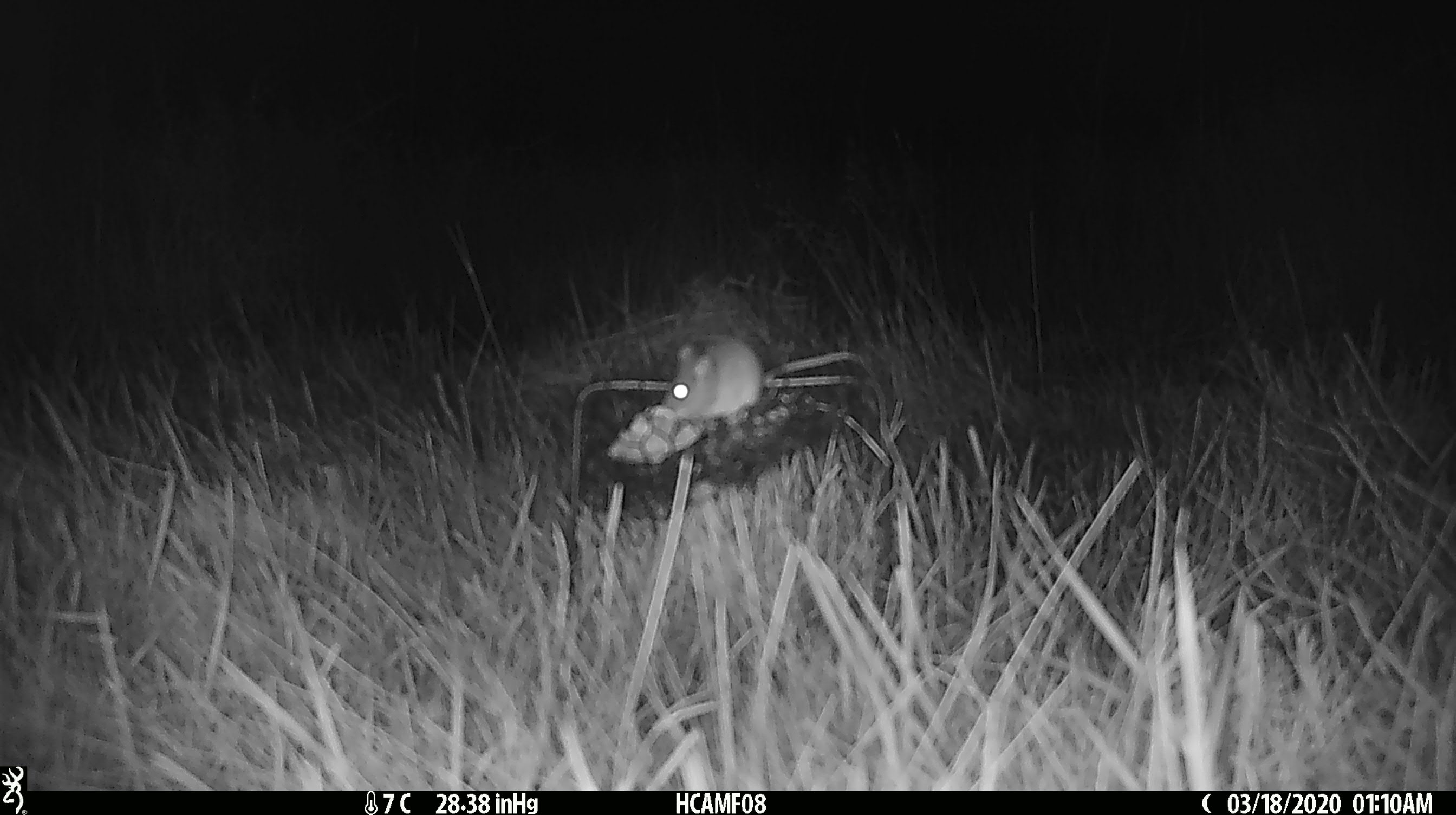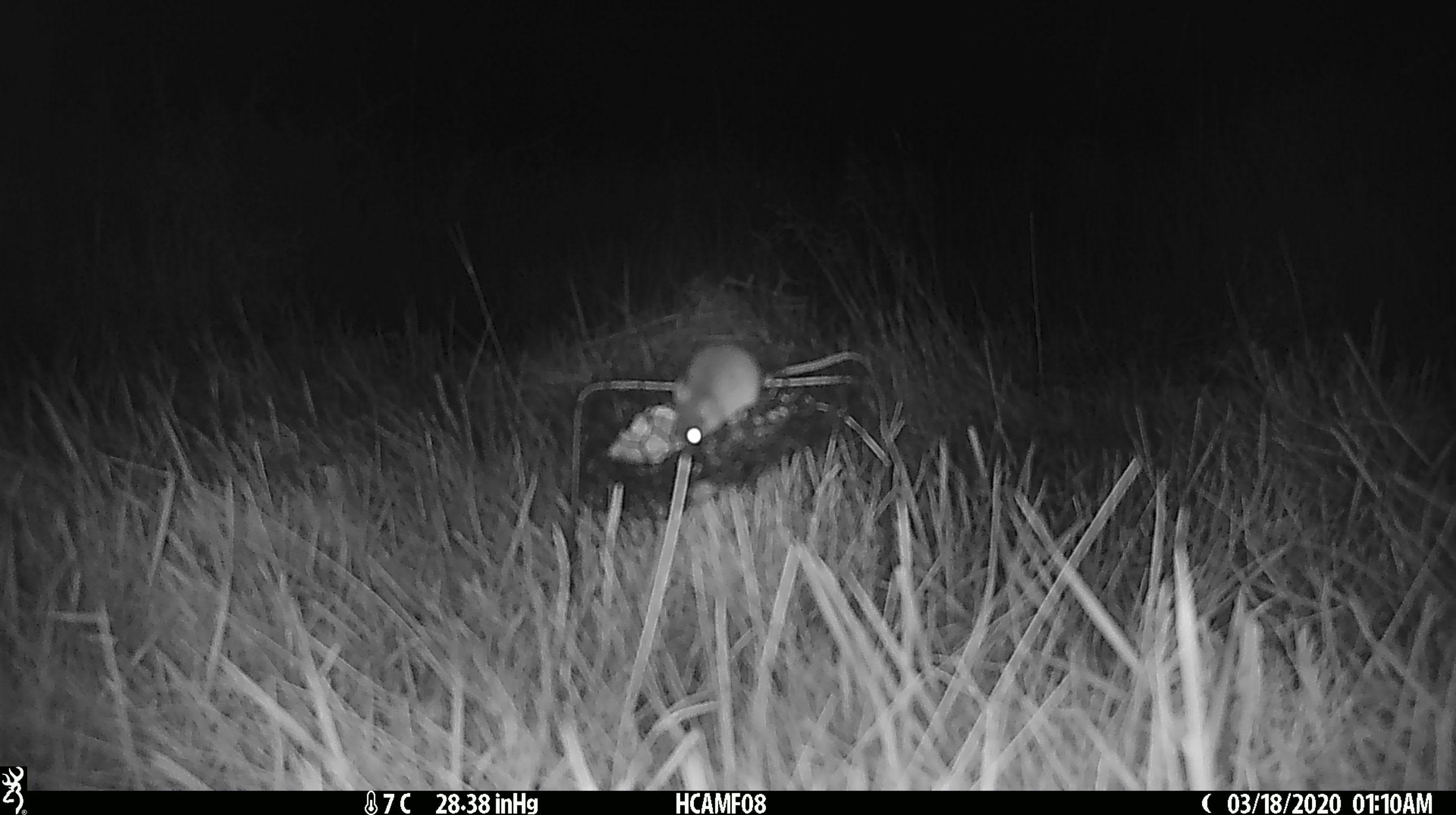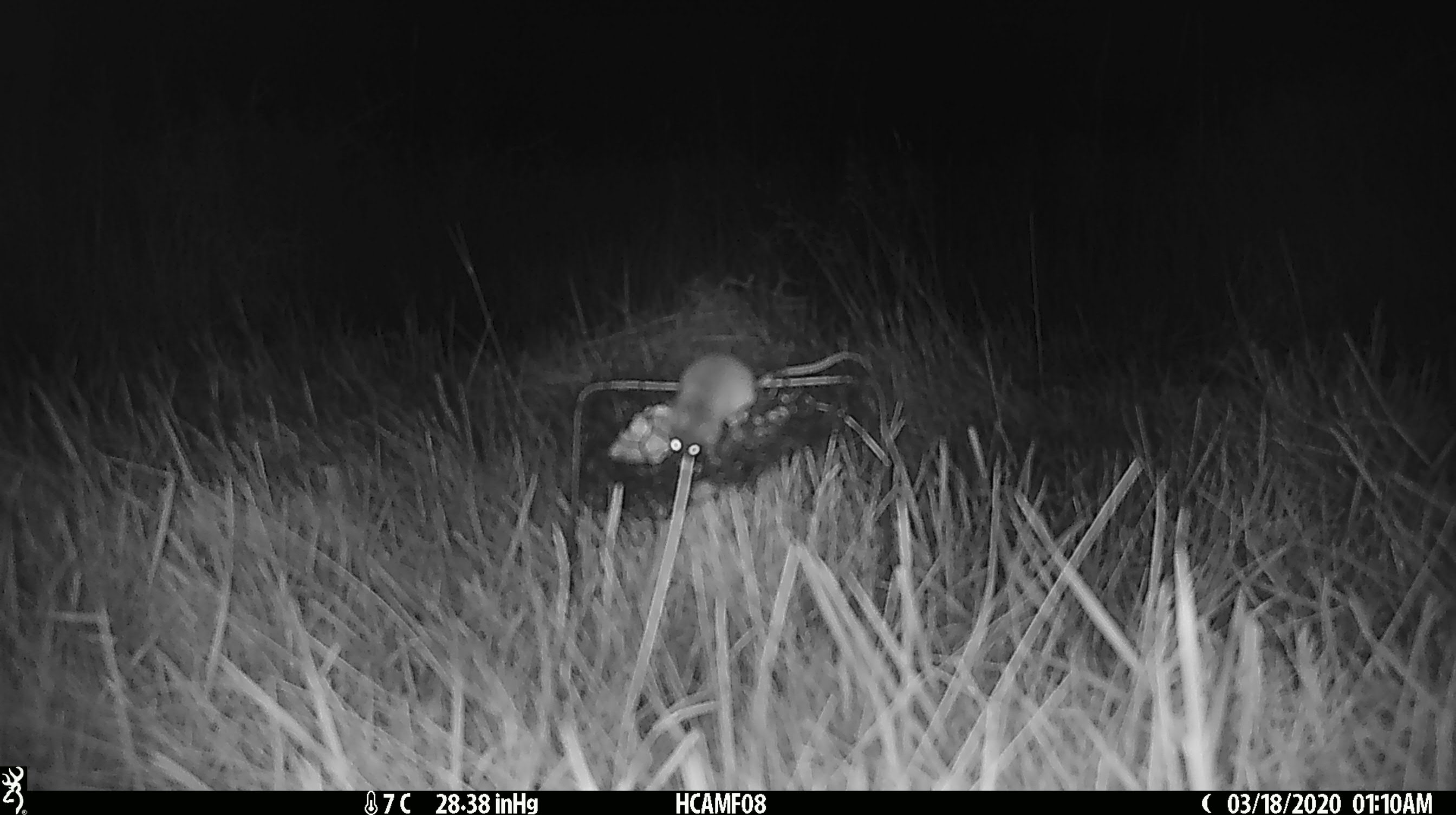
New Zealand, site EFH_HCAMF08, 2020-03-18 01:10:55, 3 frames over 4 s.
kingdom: Animalia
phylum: Chordata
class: Mammalia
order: Rodentia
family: Muridae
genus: Mus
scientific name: Mus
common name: mouse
Mouse (Mus).